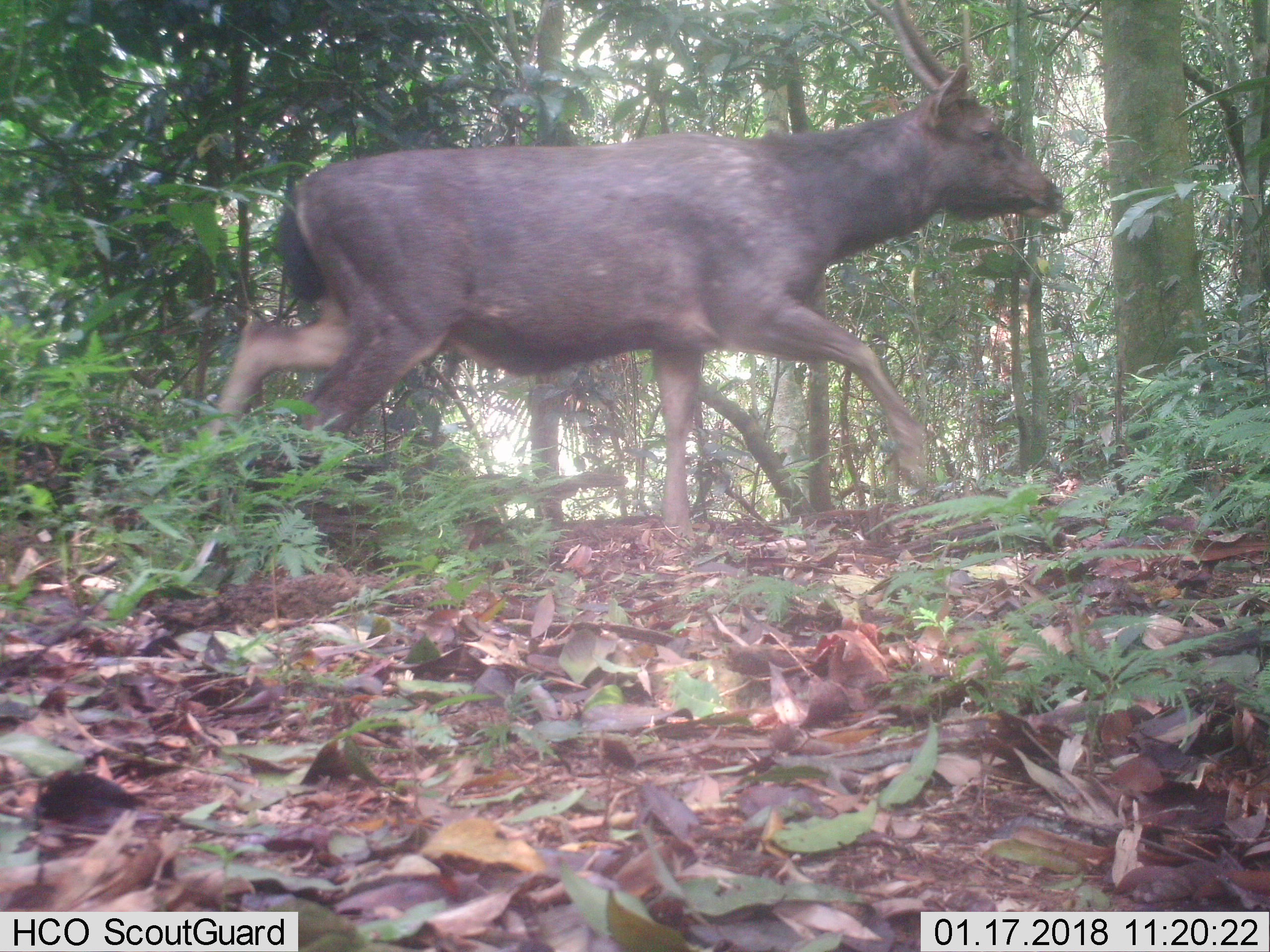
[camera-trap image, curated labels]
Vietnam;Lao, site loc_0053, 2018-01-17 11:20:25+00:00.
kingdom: Animalia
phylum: Chordata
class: Mammalia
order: Artiodactyla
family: Cervidae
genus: Rusa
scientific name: Rusa unicolor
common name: sambar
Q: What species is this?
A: Sambar (Rusa unicolor).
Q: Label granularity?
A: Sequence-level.